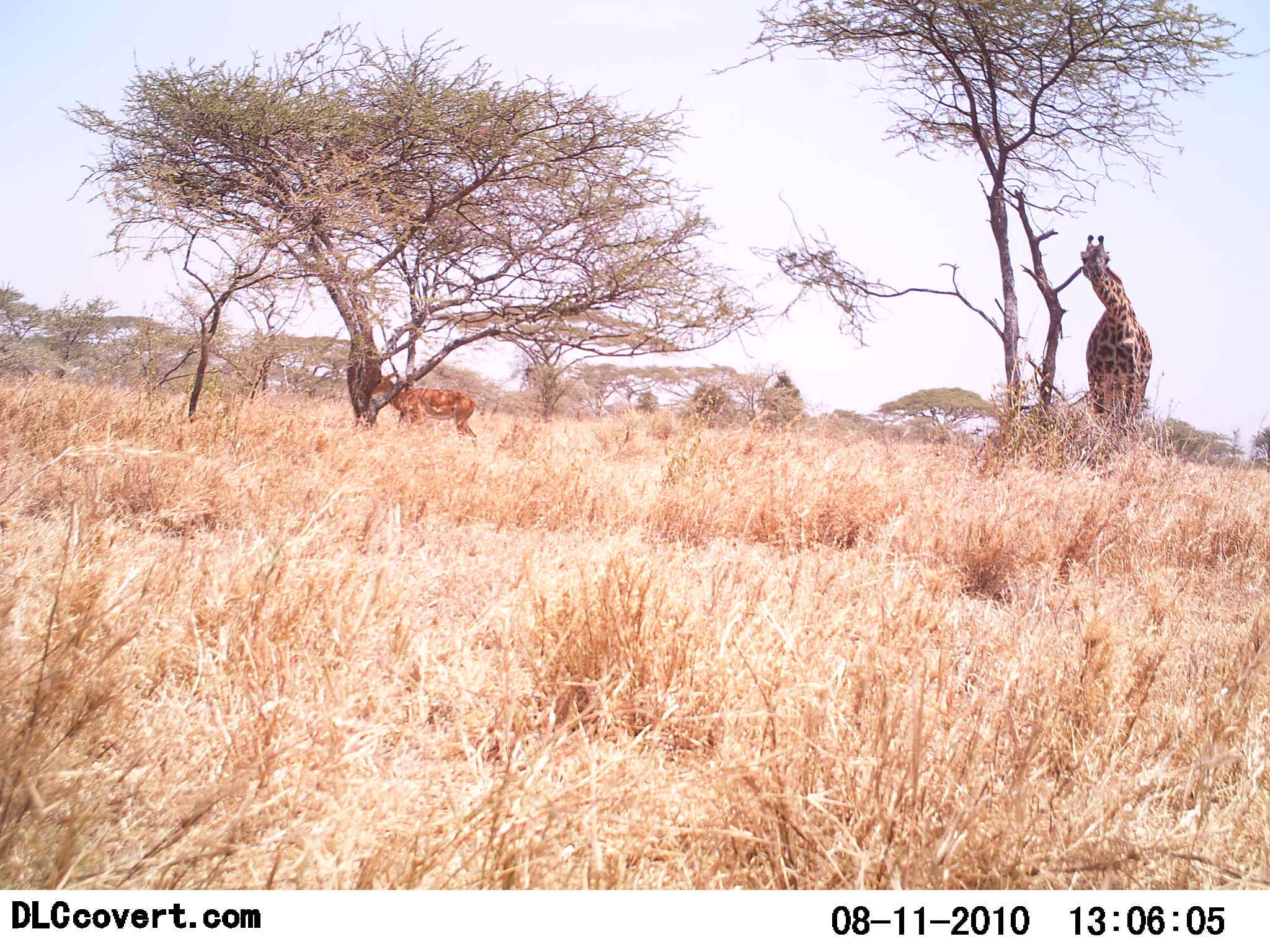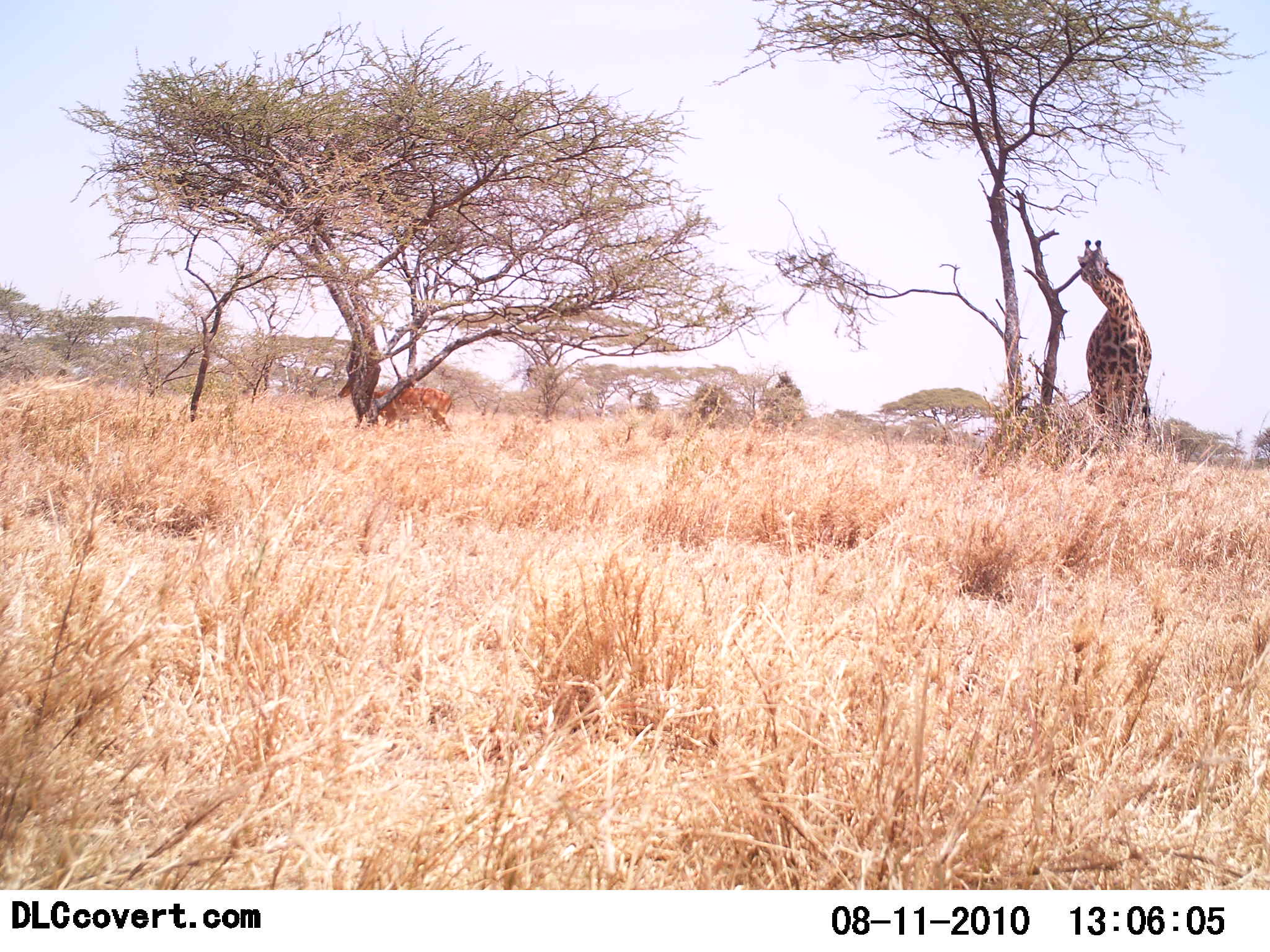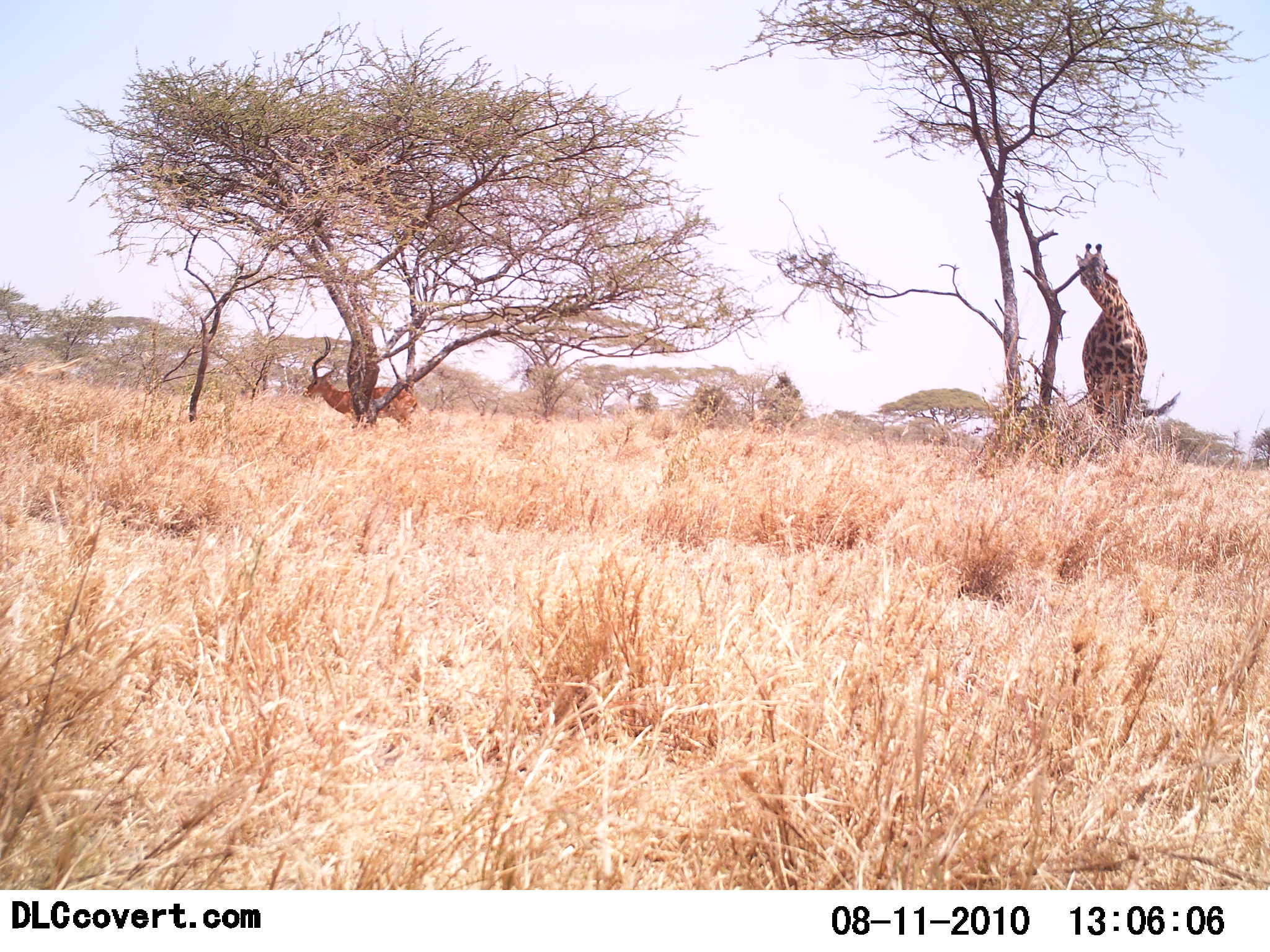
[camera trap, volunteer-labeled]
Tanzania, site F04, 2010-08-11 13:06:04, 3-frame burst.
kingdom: Animalia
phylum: Chordata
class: Mammalia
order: Artiodactyla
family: Giraffidae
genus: Giraffa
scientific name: Giraffa camelopardalis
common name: giraffe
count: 1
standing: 62%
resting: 0%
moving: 4%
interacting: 4%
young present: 0%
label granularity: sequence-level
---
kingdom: Animalia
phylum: Chordata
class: Mammalia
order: Artiodactyla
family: Bovidae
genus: Aepyceros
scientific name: Aepyceros melampus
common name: impala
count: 1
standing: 12%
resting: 0%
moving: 88%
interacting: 0%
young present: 0%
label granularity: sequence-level